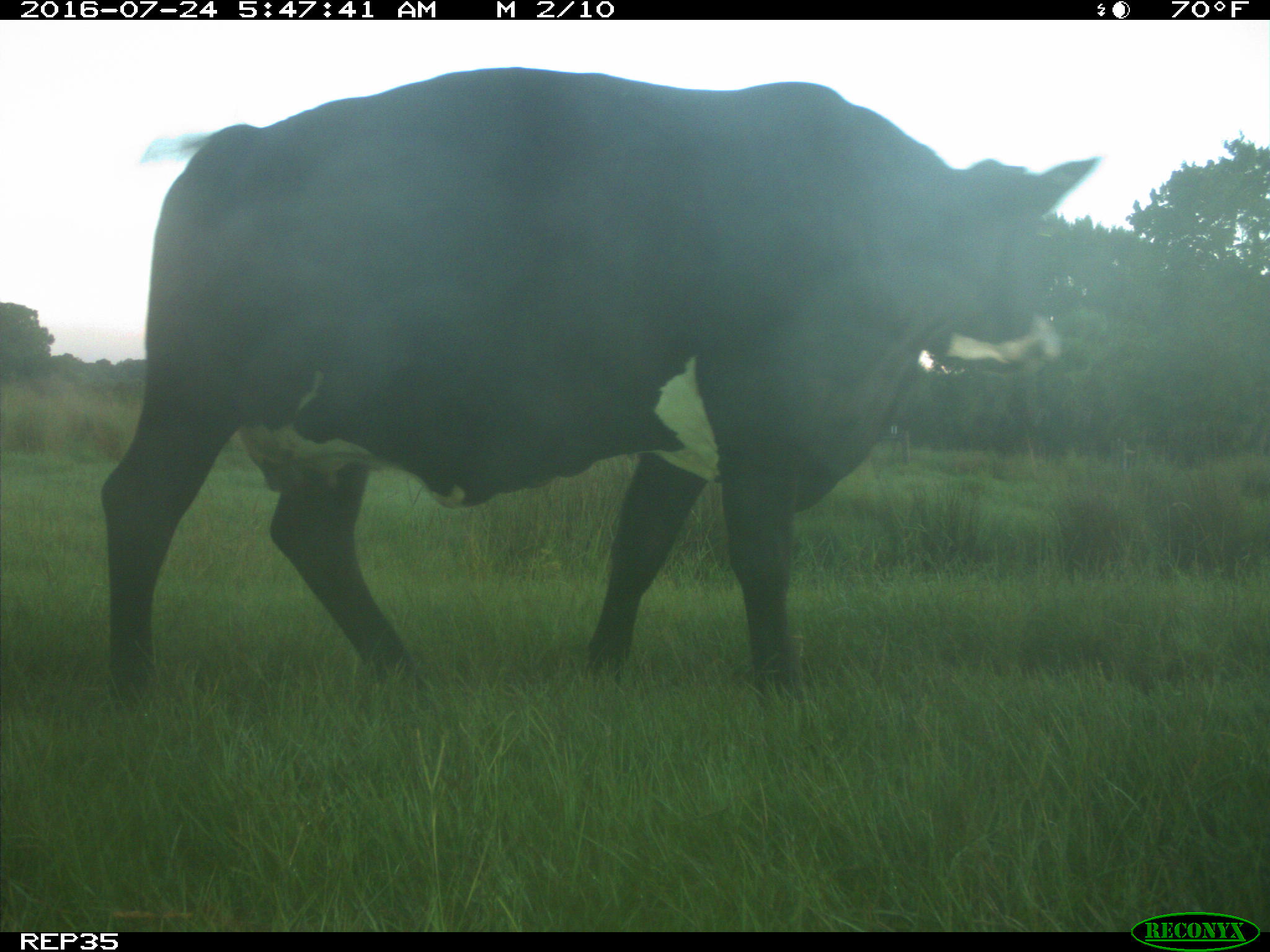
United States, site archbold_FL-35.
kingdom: Animalia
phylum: Chordata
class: Mammalia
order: Artiodactyla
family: Bovidae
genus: Bos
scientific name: Bos taurus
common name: domestic cow